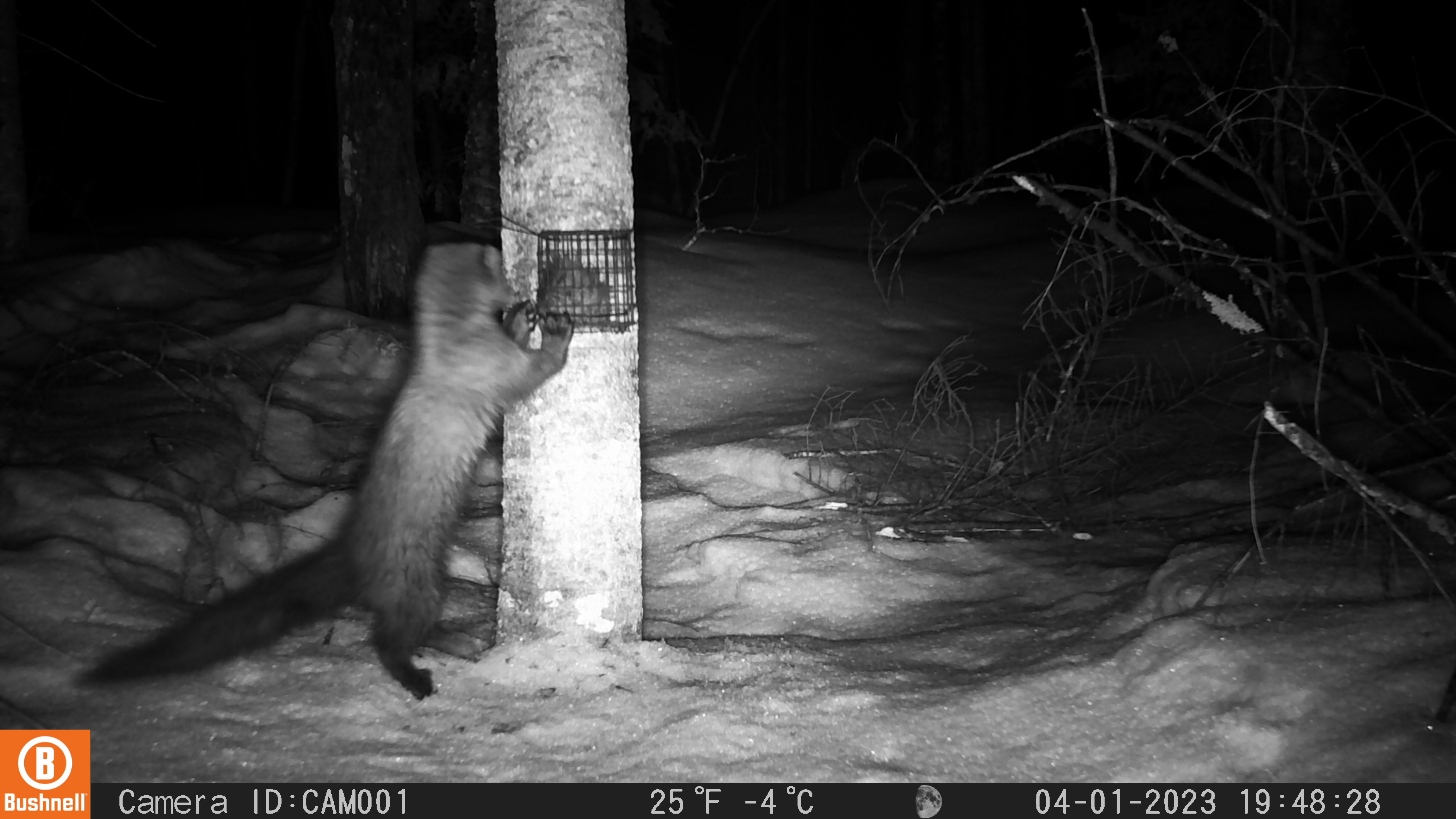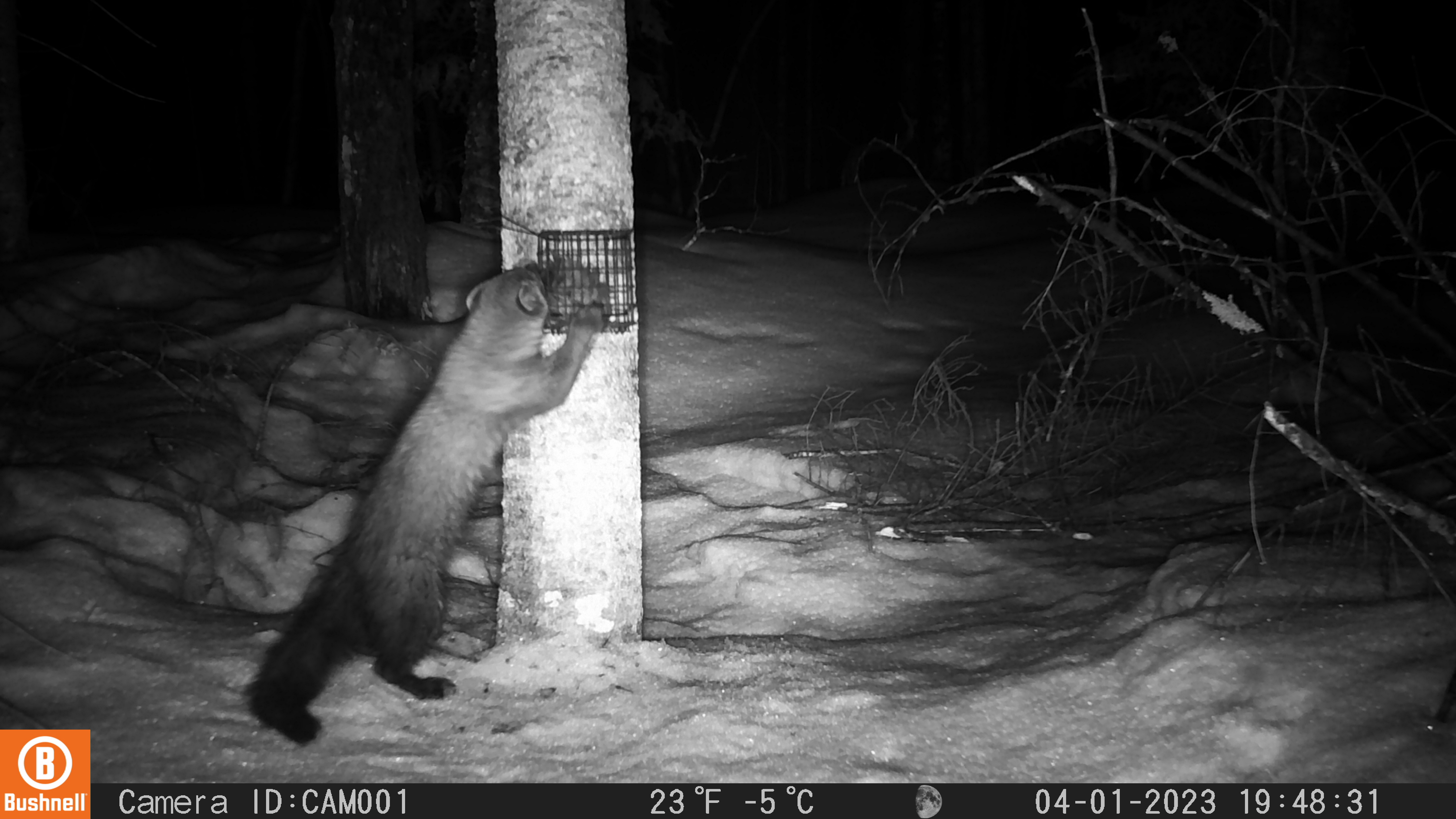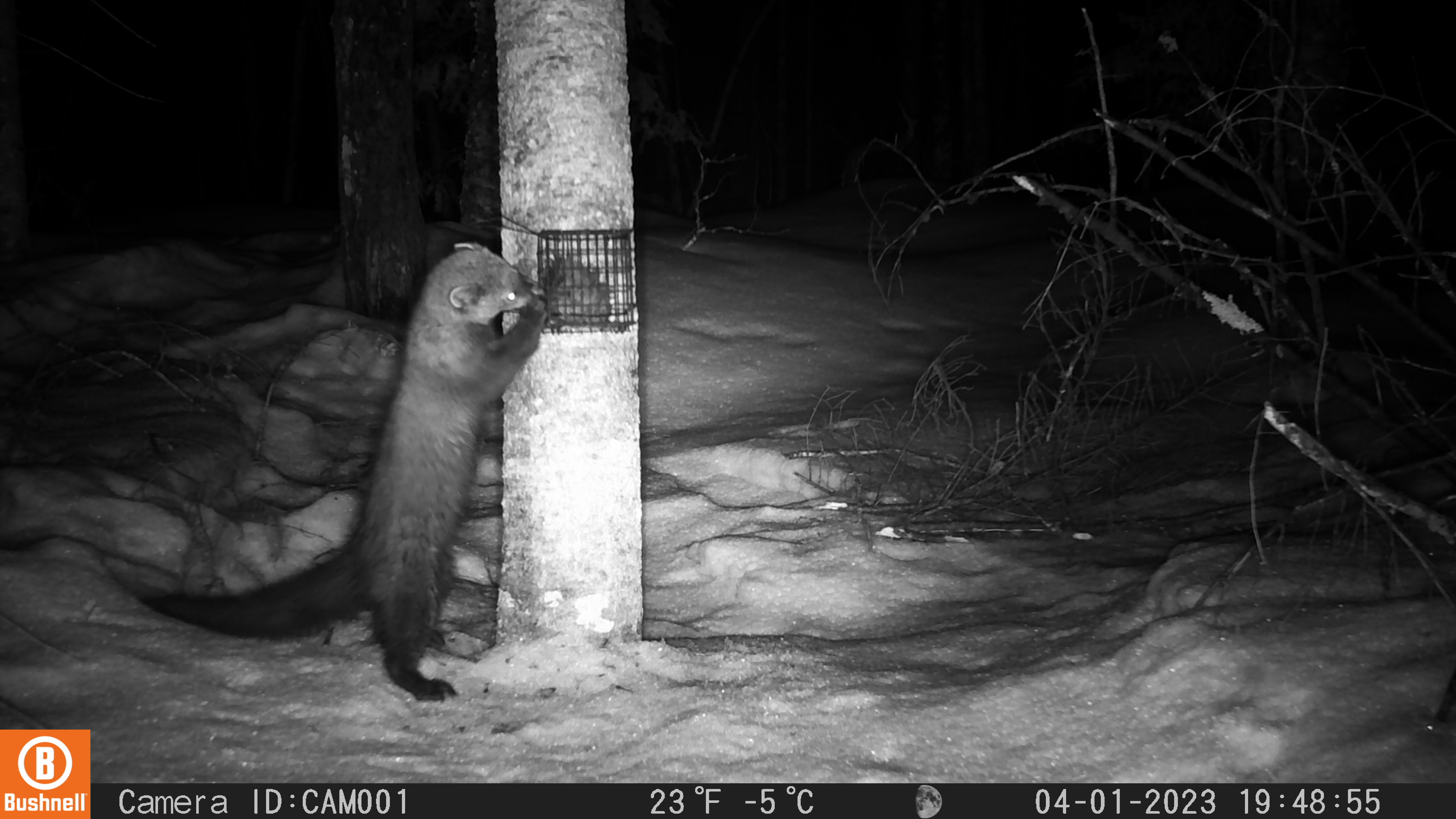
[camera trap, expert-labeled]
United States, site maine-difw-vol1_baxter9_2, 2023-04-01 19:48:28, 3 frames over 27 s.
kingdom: Animalia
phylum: Chordata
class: Mammalia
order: Carnivora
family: Mustelidae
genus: Pekania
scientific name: Pekania pennanti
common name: fisher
Fisher (Pekania pennanti).